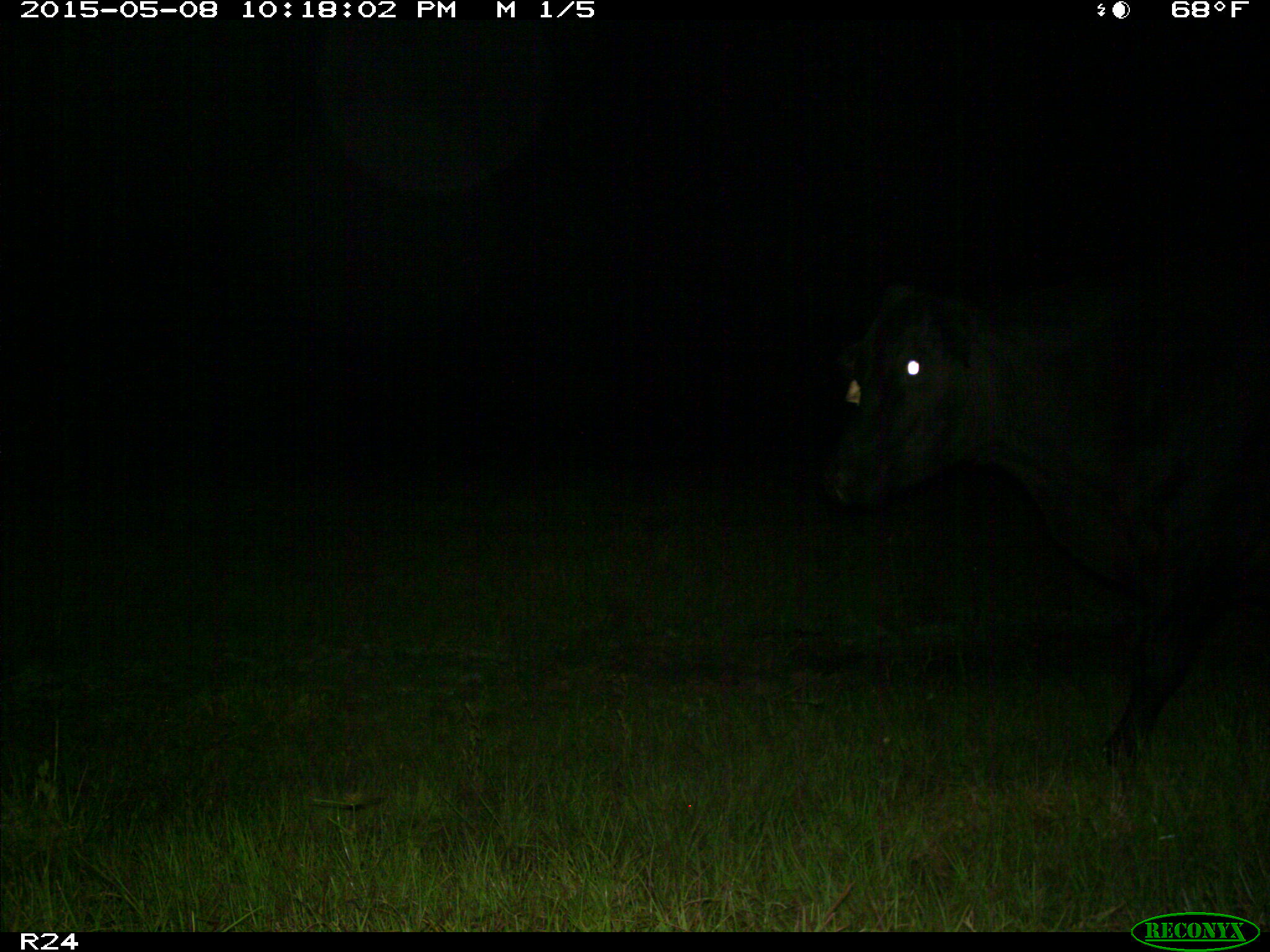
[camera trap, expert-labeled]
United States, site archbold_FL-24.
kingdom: Animalia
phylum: Chordata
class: Mammalia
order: Artiodactyla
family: Bovidae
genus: Bos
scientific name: Bos taurus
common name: domestic cow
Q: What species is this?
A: Bos taurus (domestic cow).